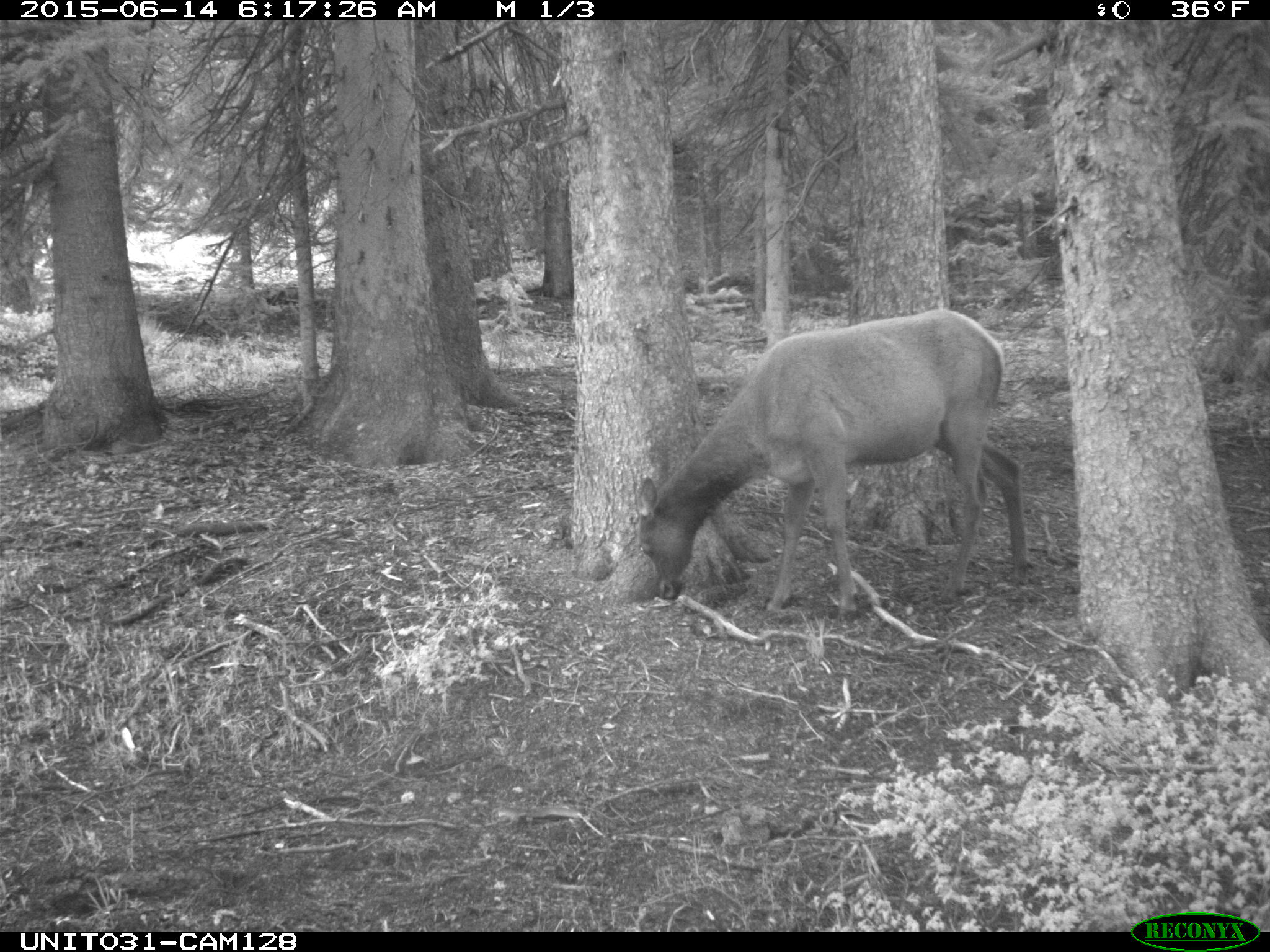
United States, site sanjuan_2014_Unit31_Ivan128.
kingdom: Animalia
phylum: Chordata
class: Mammalia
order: Artiodactyla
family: Cervidae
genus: Cervus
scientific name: Cervus elaphus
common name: red deer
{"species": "Cervus elaphus (red deer)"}